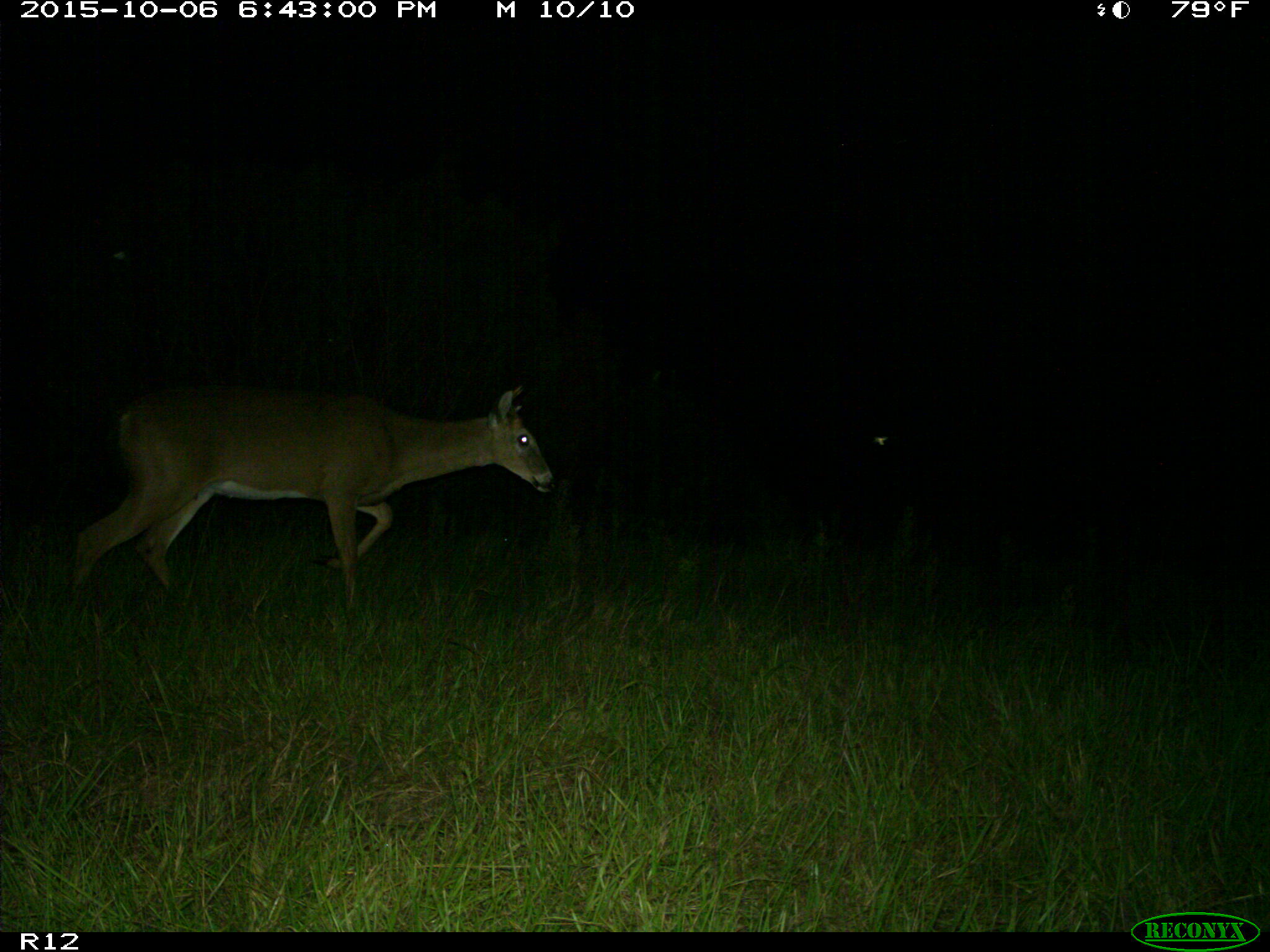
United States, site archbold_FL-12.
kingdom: Animalia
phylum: Chordata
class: Mammalia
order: Artiodactyla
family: Cervidae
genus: Odocoileus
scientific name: Odocoileus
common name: deer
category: unidentified deer